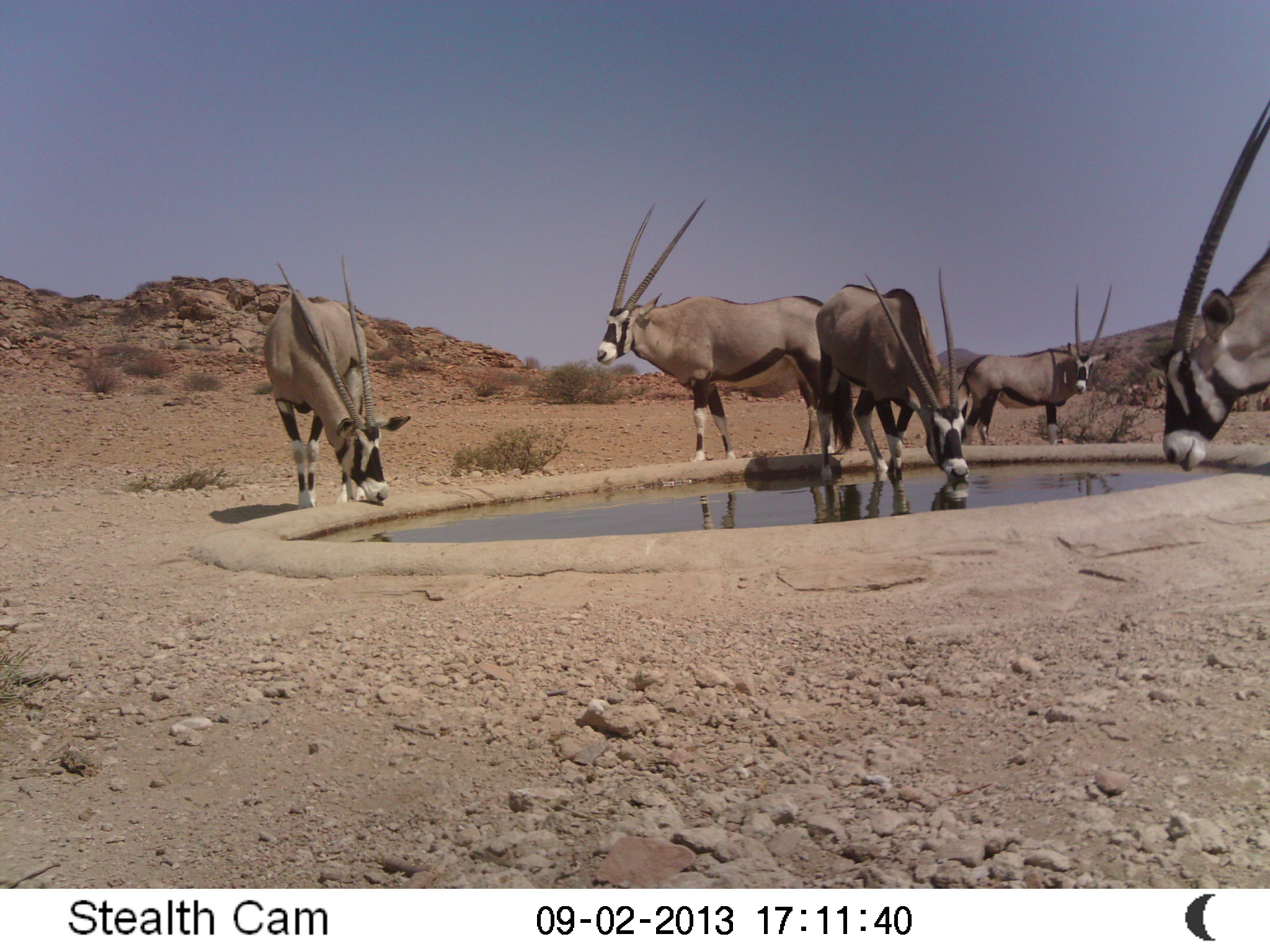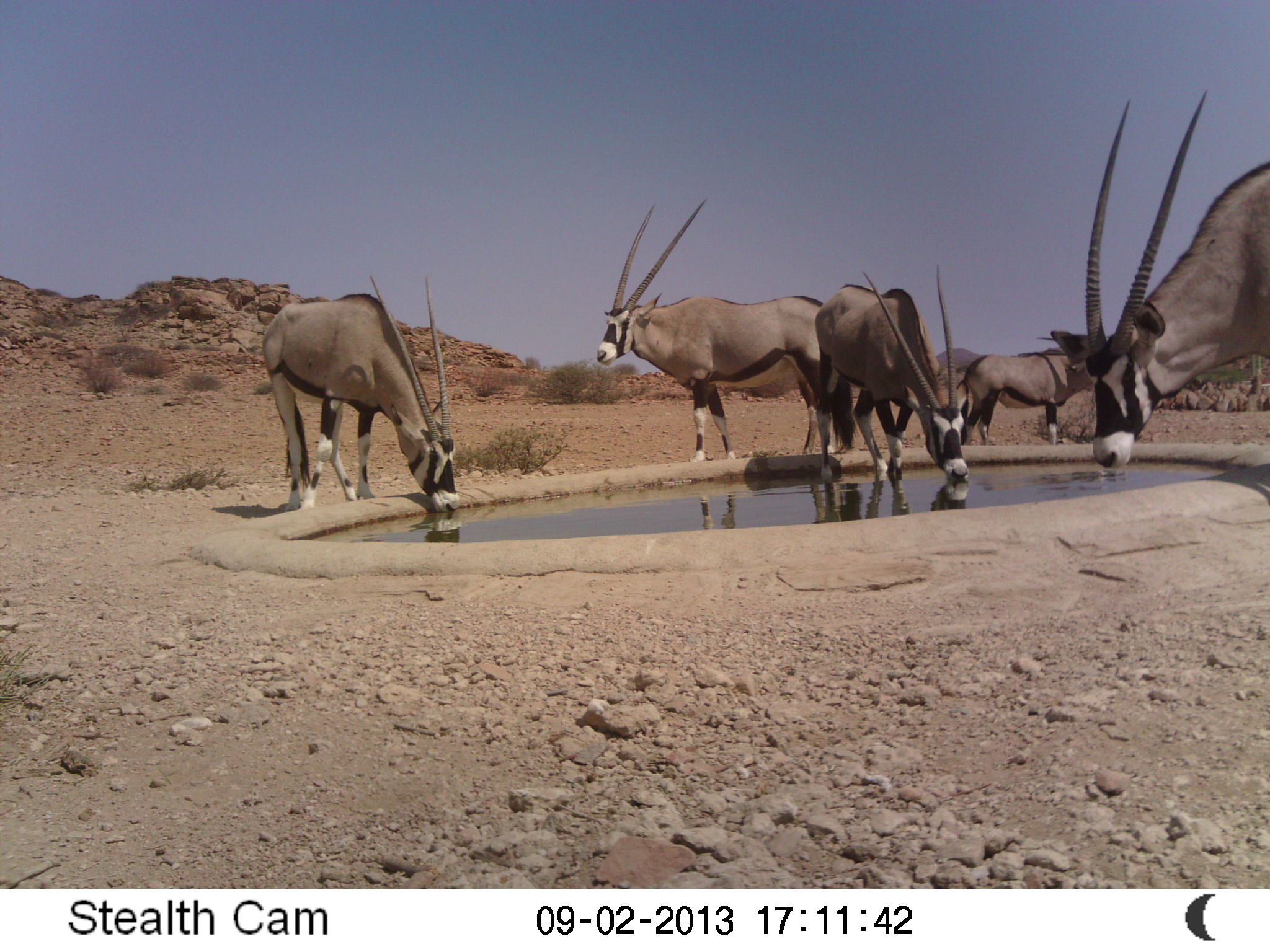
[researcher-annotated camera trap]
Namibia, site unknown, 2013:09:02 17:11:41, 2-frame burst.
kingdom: Animalia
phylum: Chordata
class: Mammalia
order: Artiodactyla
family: Bovidae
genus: Oryx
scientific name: Oryx gazella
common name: gemsbok